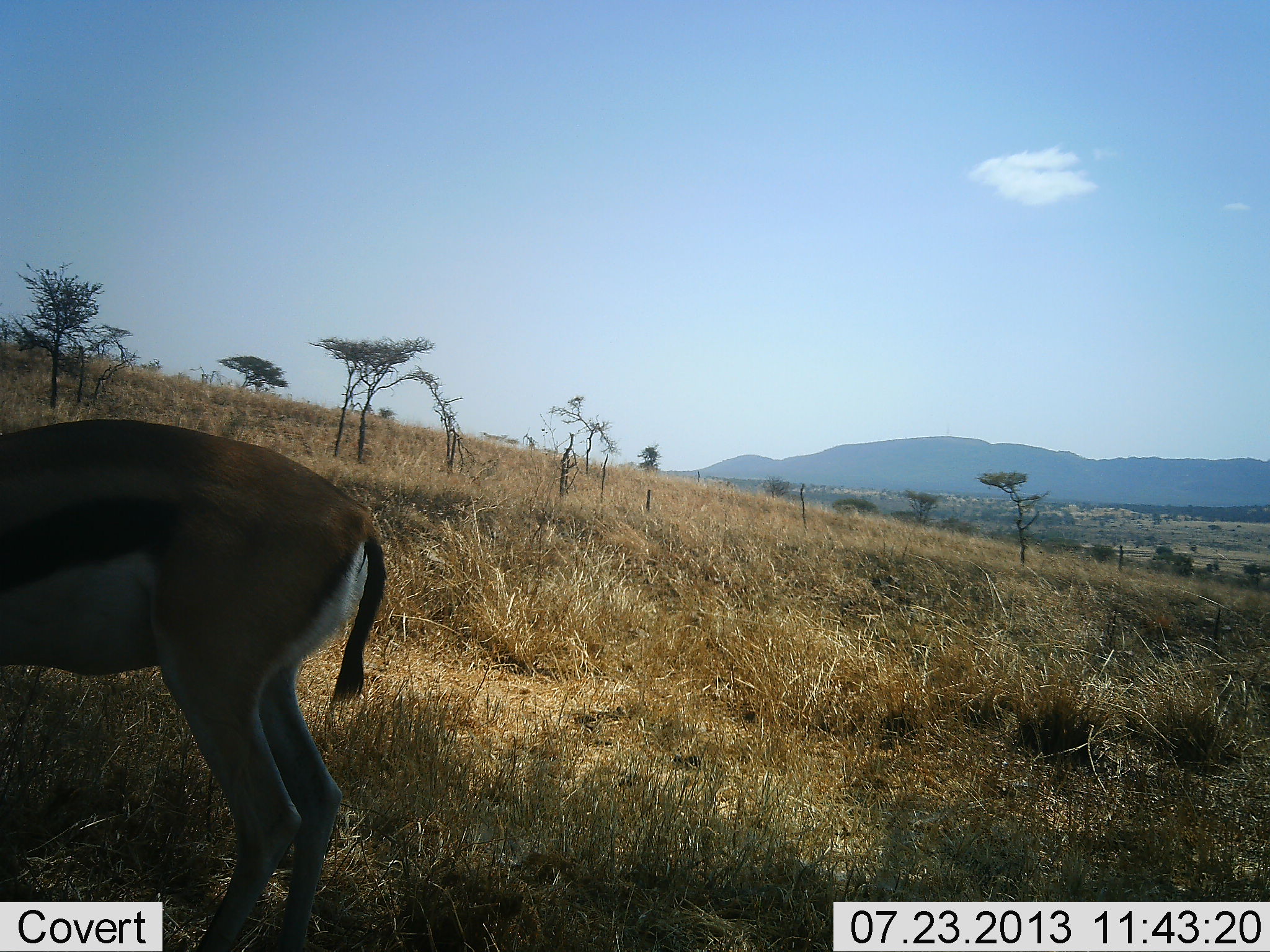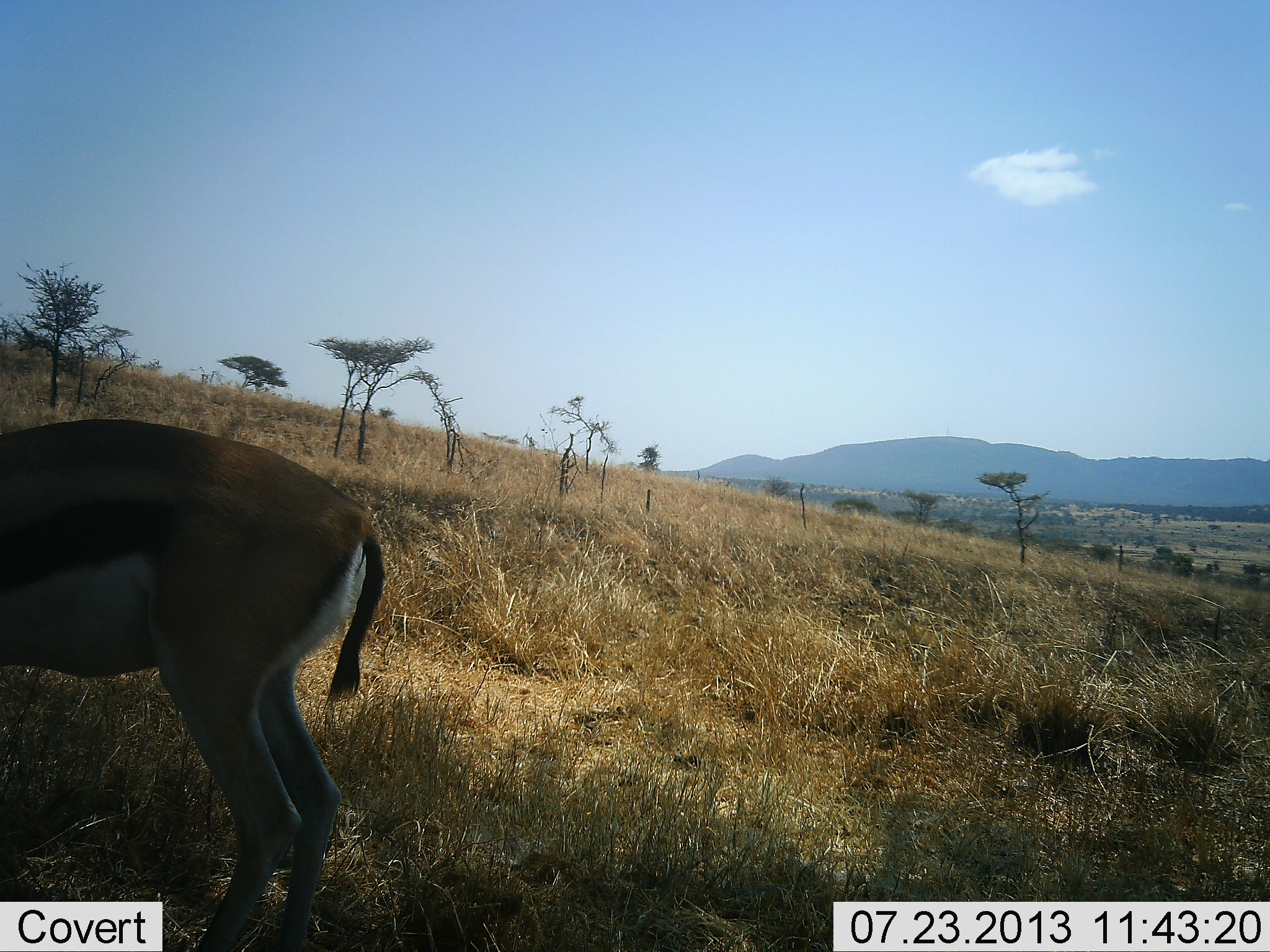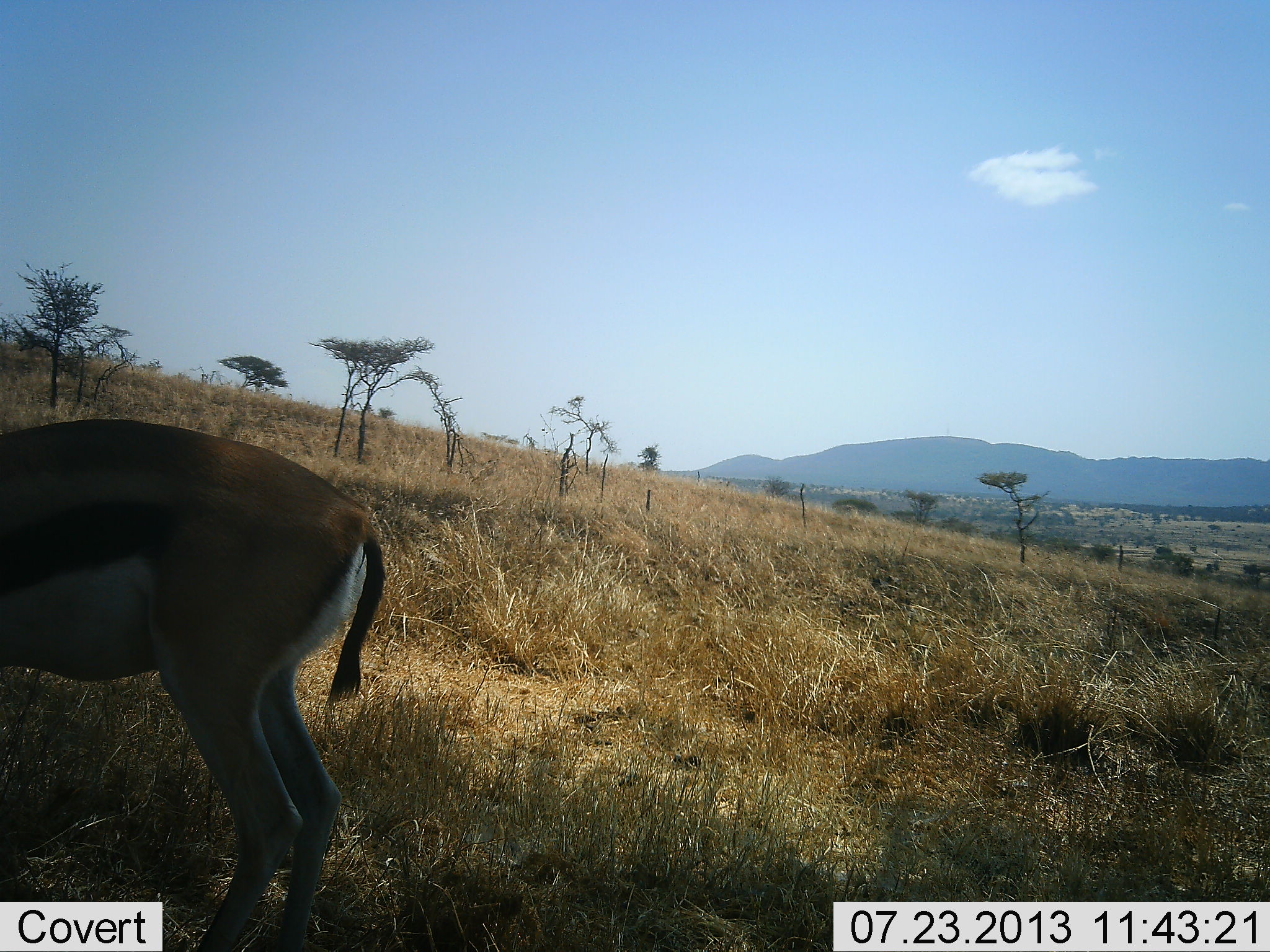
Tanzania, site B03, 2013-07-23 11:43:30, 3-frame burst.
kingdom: Animalia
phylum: Chordata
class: Mammalia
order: Artiodactyla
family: Bovidae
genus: Eudorcas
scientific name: Eudorcas thomsonii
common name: thomson's gazelle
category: gazellethomsons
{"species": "gazellethomsons (thomson's gazelle) (Eudorcas thomsonii)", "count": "1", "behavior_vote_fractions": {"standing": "73%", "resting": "0%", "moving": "0%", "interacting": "0%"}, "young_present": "0%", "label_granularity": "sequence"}